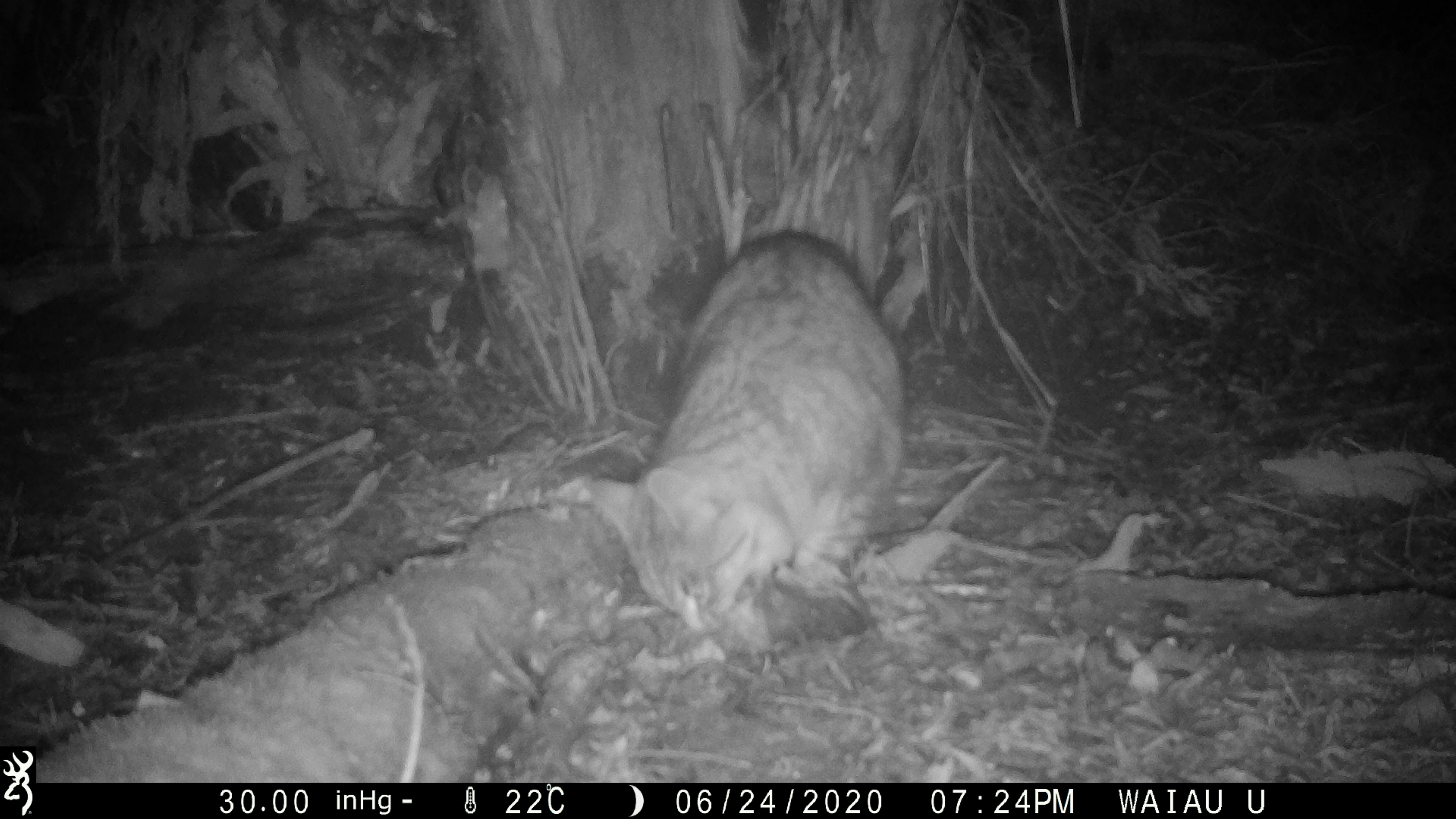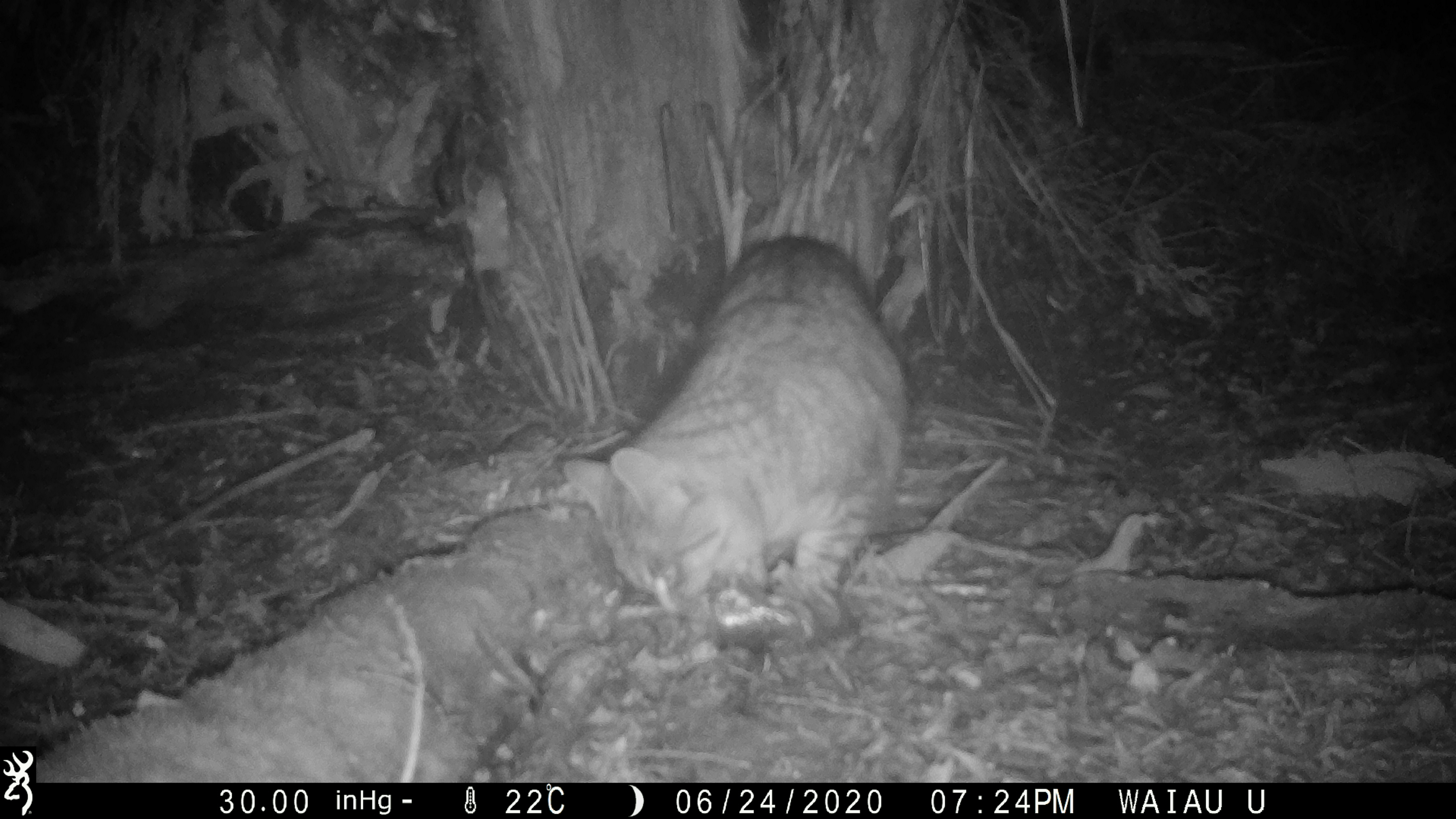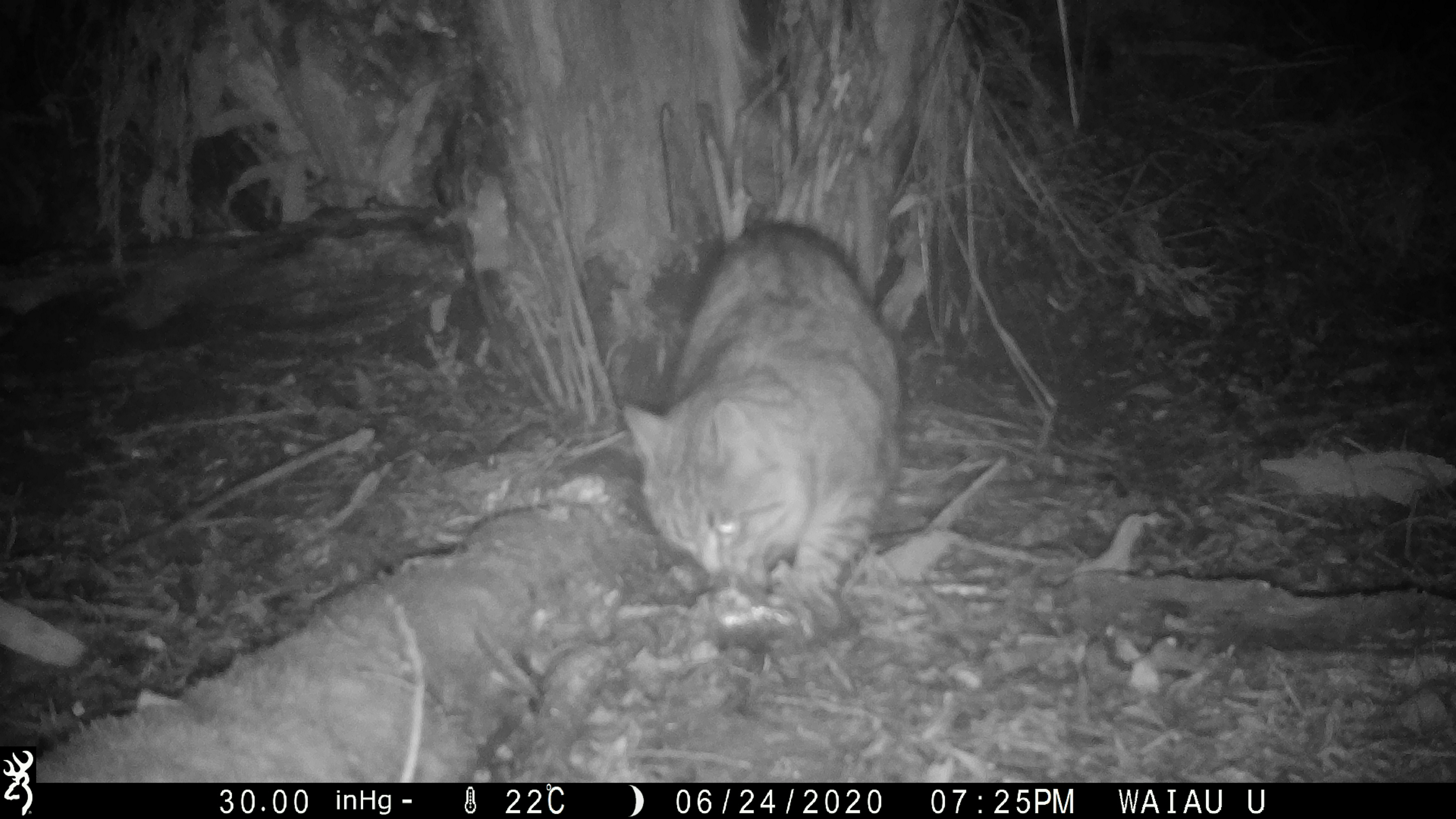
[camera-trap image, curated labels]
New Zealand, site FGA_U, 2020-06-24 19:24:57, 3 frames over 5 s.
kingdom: Animalia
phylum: Chordata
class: Mammalia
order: Carnivora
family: Felidae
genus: Felis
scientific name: Felis catus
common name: domestic cat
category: cat